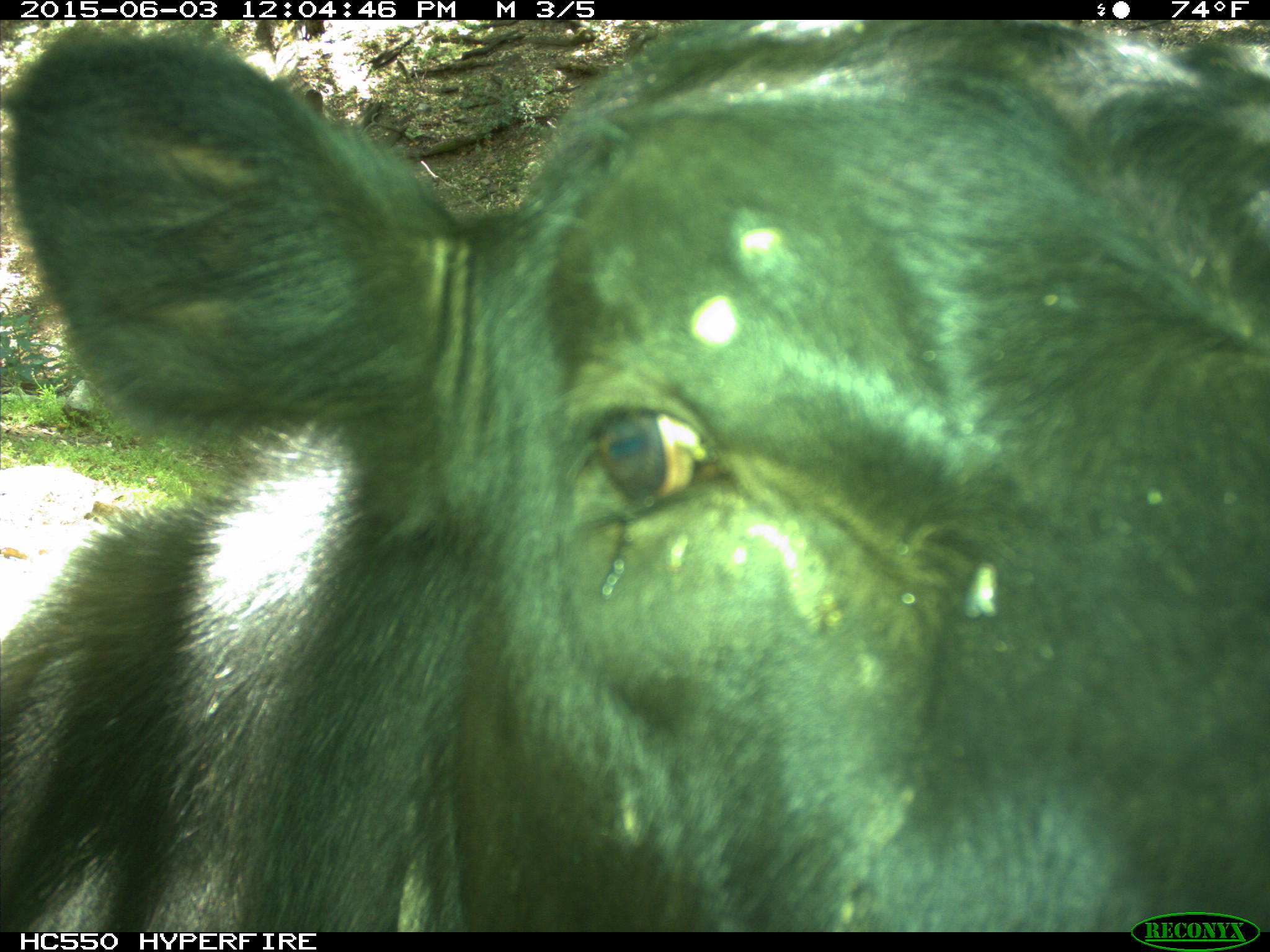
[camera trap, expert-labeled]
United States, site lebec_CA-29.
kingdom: Animalia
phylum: Chordata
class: Mammalia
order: Artiodactyla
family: Bovidae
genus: Bos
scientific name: Bos taurus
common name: domestic cow